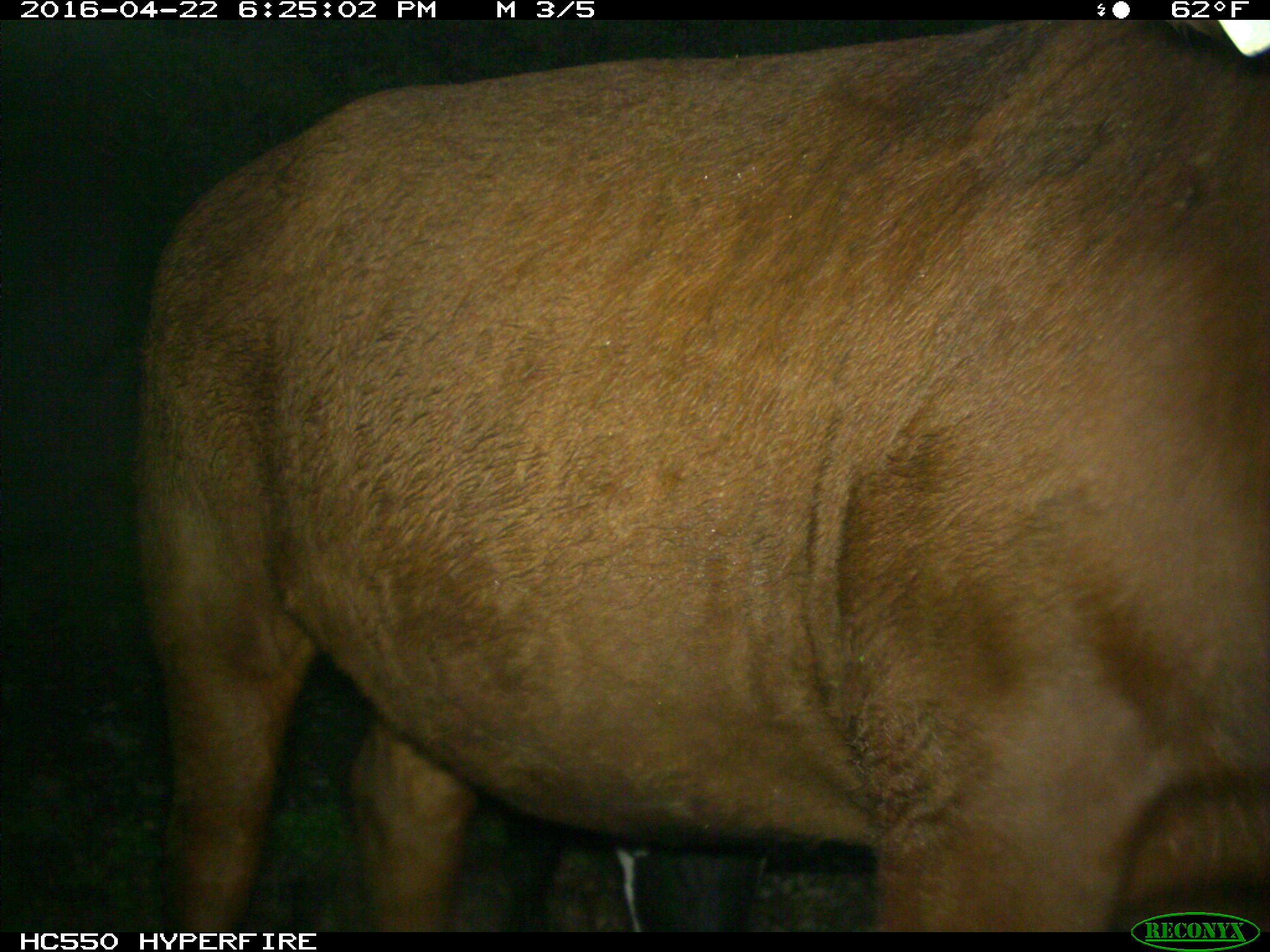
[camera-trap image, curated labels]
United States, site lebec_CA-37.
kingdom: Animalia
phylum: Chordata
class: Mammalia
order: Artiodactyla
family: Bovidae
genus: Bos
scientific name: Bos taurus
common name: domestic cow